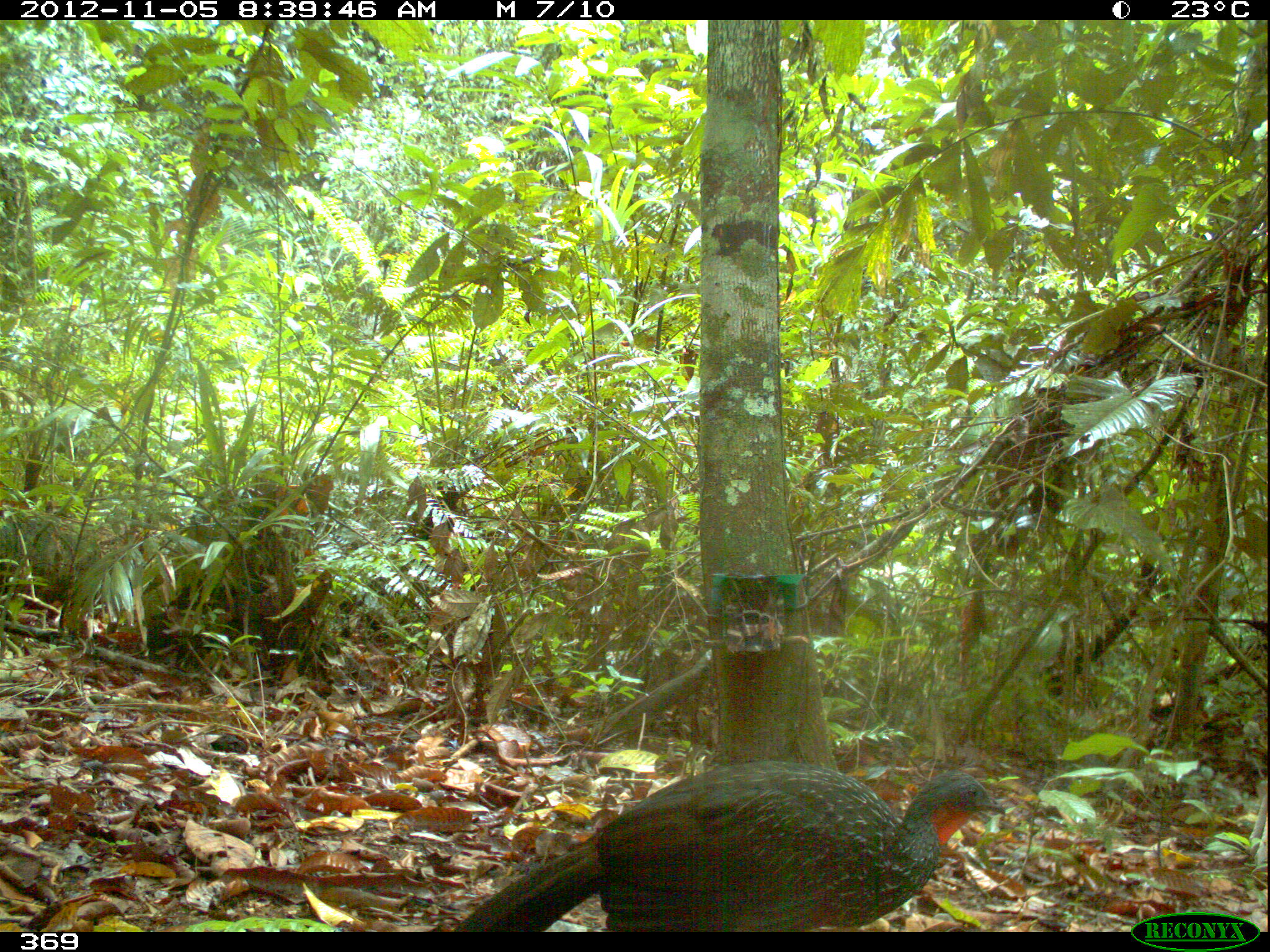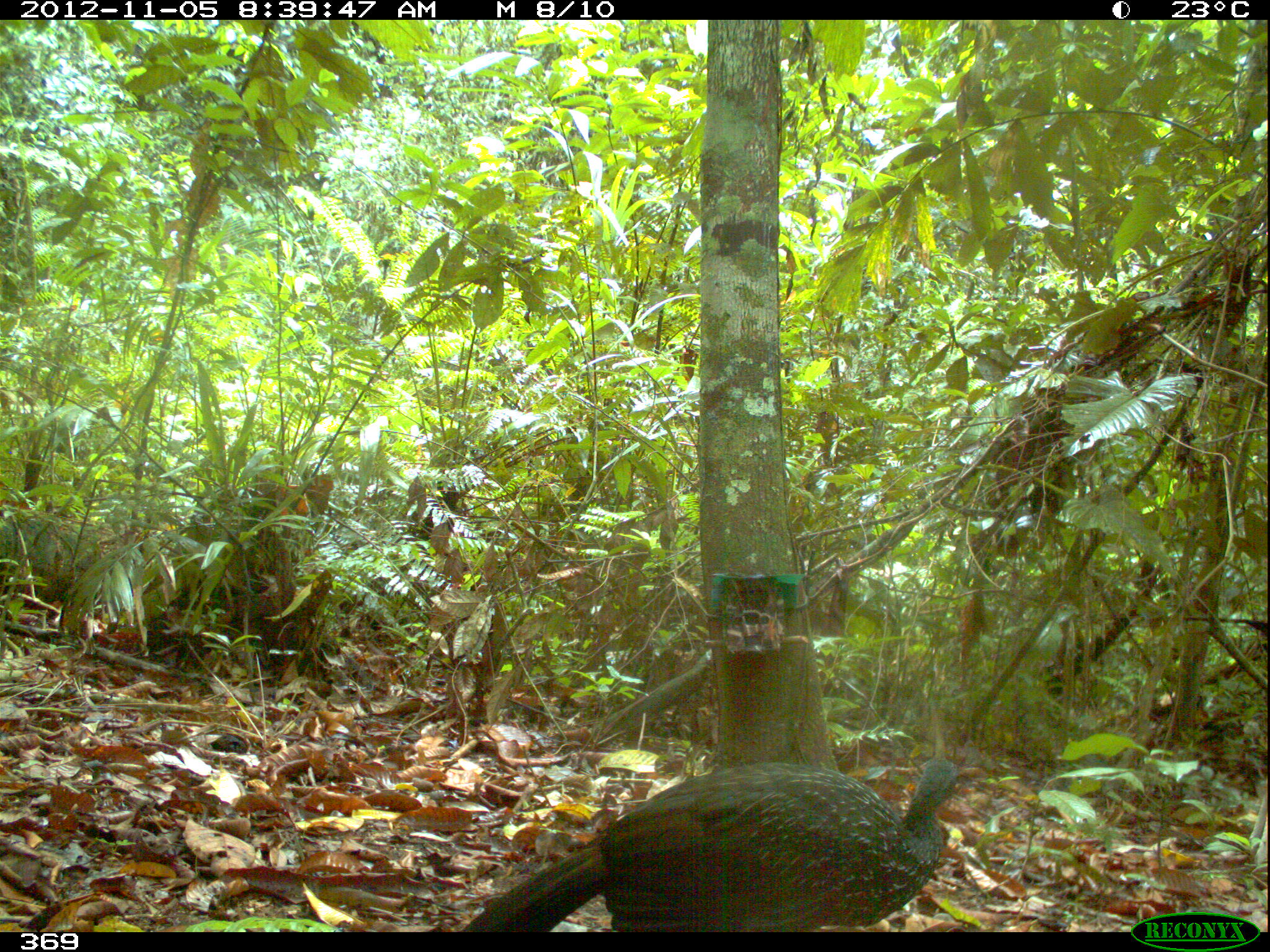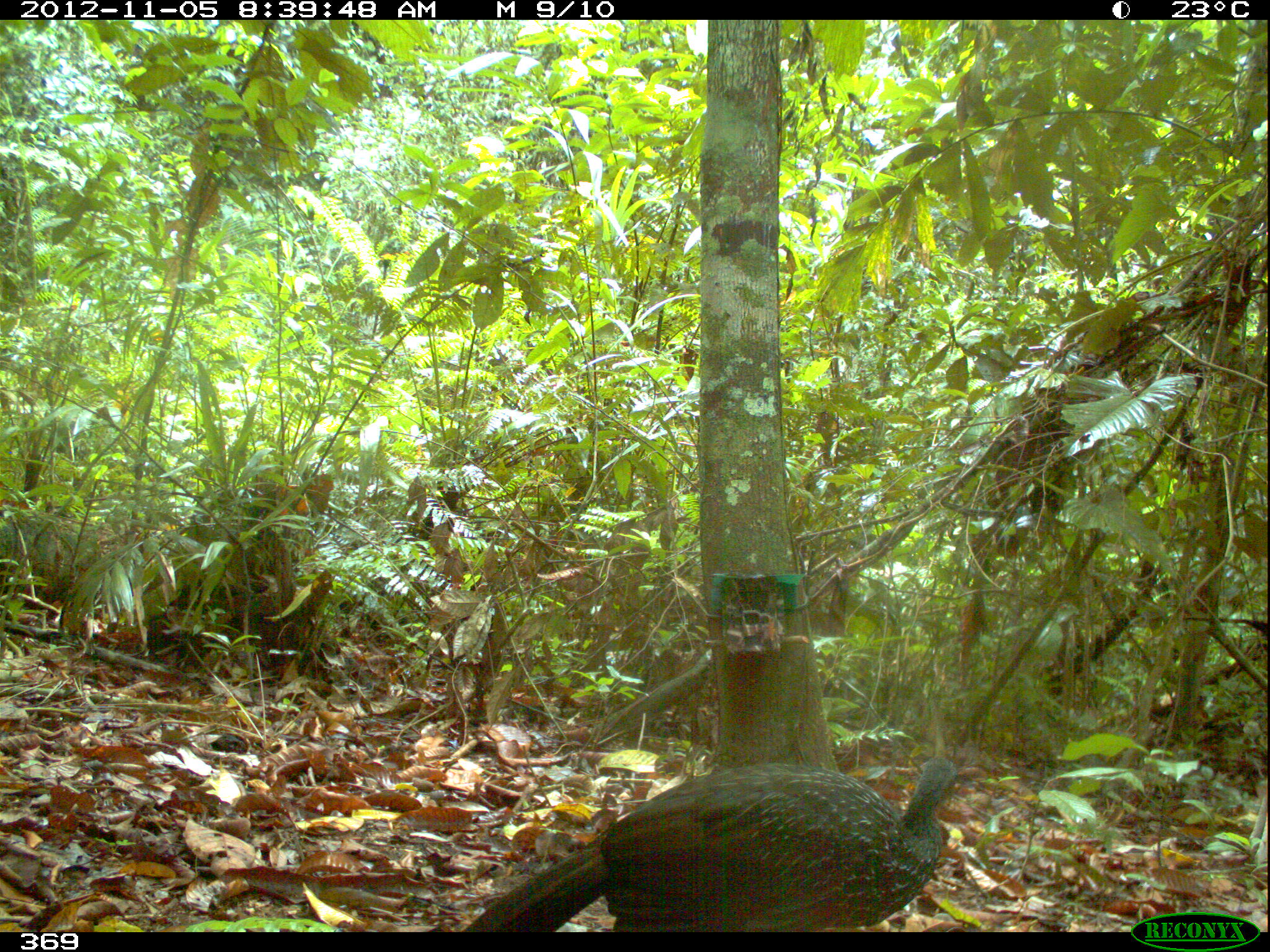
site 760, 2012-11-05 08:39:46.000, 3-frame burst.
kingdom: Animalia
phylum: Chordata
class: Aves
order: Galliformes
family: Cracidae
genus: Penelope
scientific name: Penelope jacquacu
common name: spix's guan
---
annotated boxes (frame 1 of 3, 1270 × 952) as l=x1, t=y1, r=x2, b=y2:
penelope jacquacu: l=450, t=757, r=1007, b=932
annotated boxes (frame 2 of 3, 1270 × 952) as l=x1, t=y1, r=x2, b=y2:
penelope jacquacu: l=455, t=756, r=981, b=932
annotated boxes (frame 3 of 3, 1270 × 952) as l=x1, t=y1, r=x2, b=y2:
penelope jacquacu: l=460, t=757, r=961, b=931